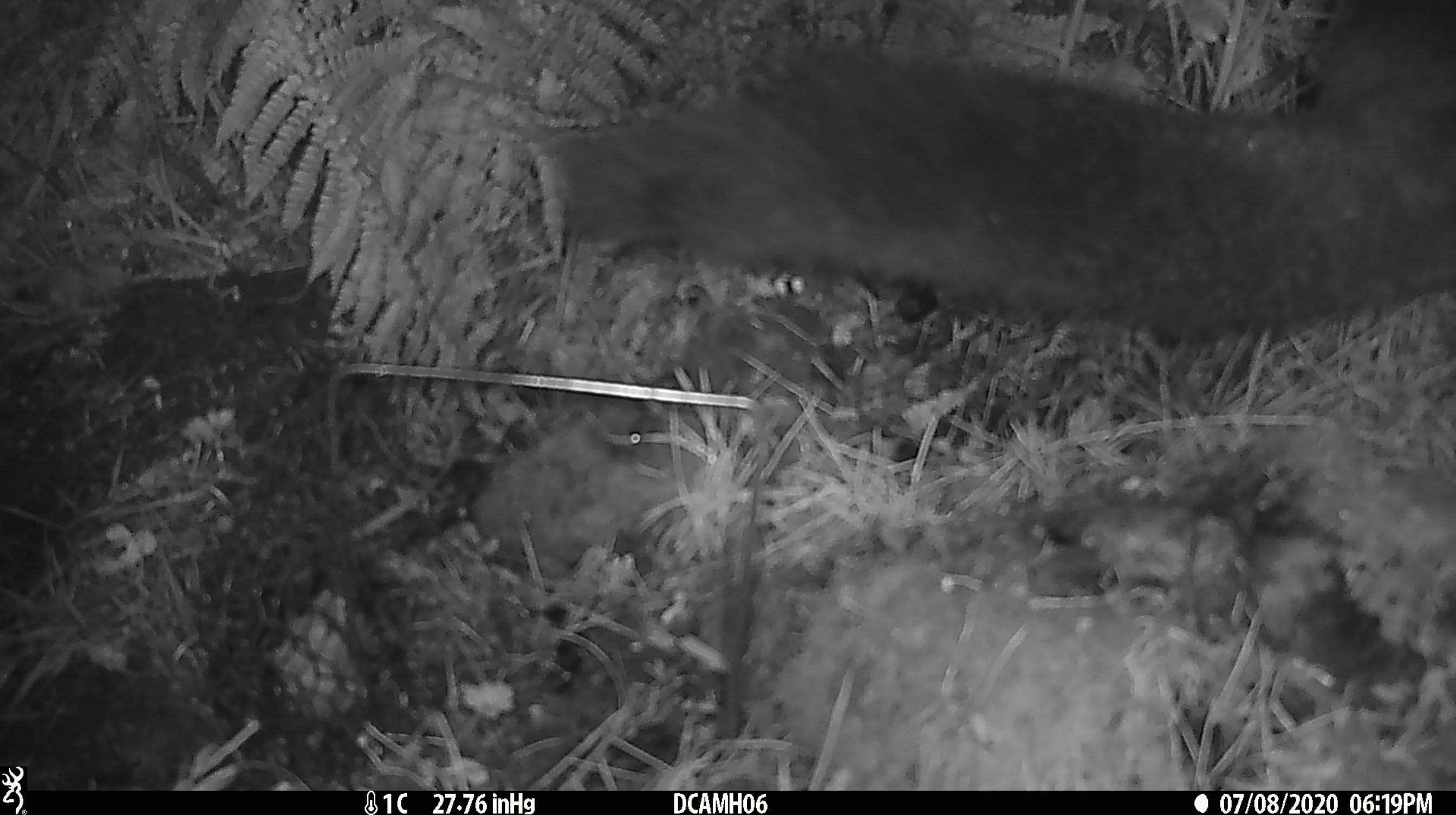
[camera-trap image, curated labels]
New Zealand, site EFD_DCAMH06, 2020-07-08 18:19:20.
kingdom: Animalia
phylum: Chordata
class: Mammalia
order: Diprotodontia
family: Phalangeridae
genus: Trichosurus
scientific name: Trichosurus vulpecula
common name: common brushtail possum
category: possum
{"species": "possum (common brushtail possum) (Trichosurus vulpecula)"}